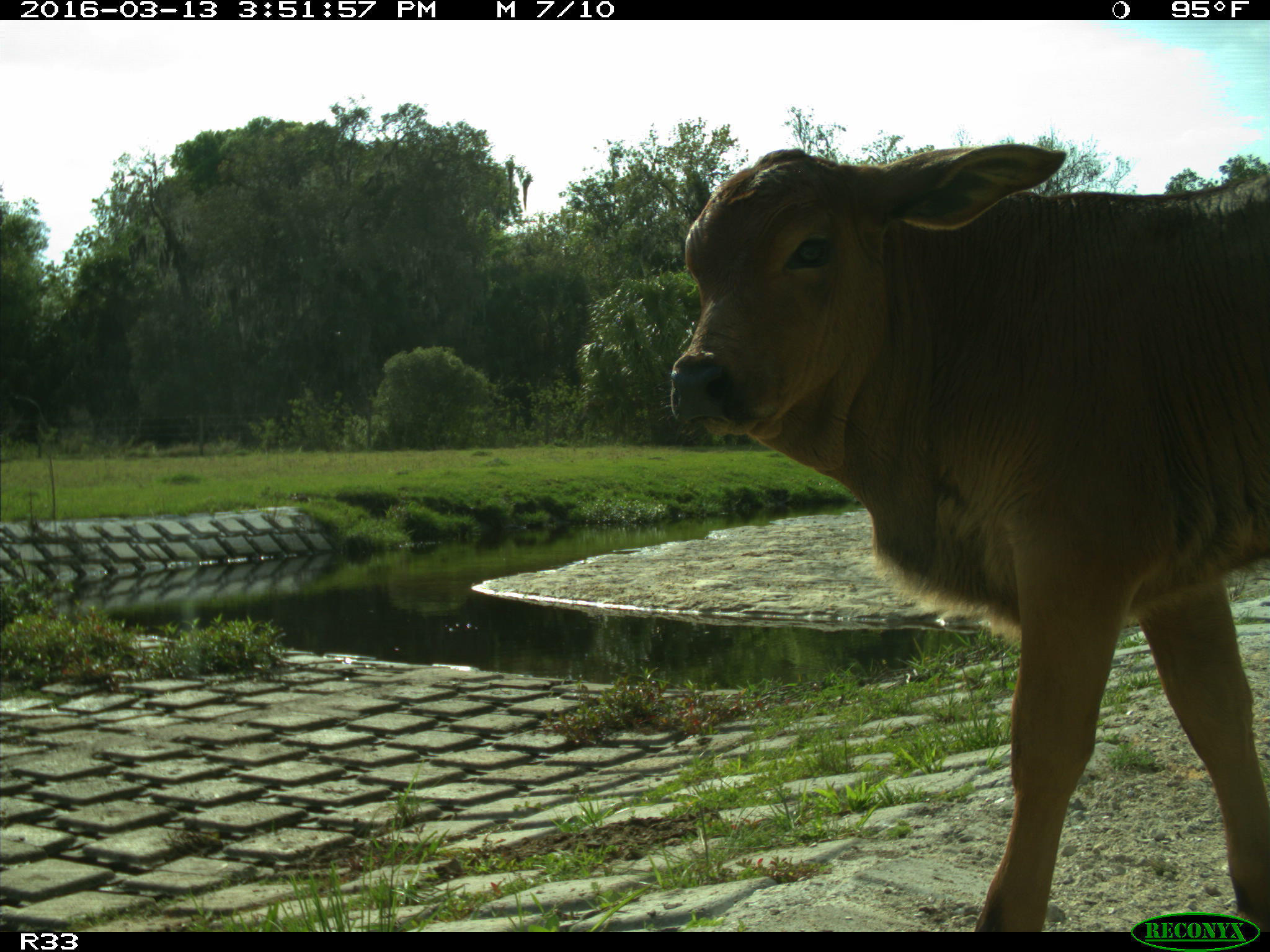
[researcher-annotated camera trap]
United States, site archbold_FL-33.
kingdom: Animalia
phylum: Chordata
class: Mammalia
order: Artiodactyla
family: Bovidae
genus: Bos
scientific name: Bos taurus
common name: domestic cow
Bos taurus (domestic cow).